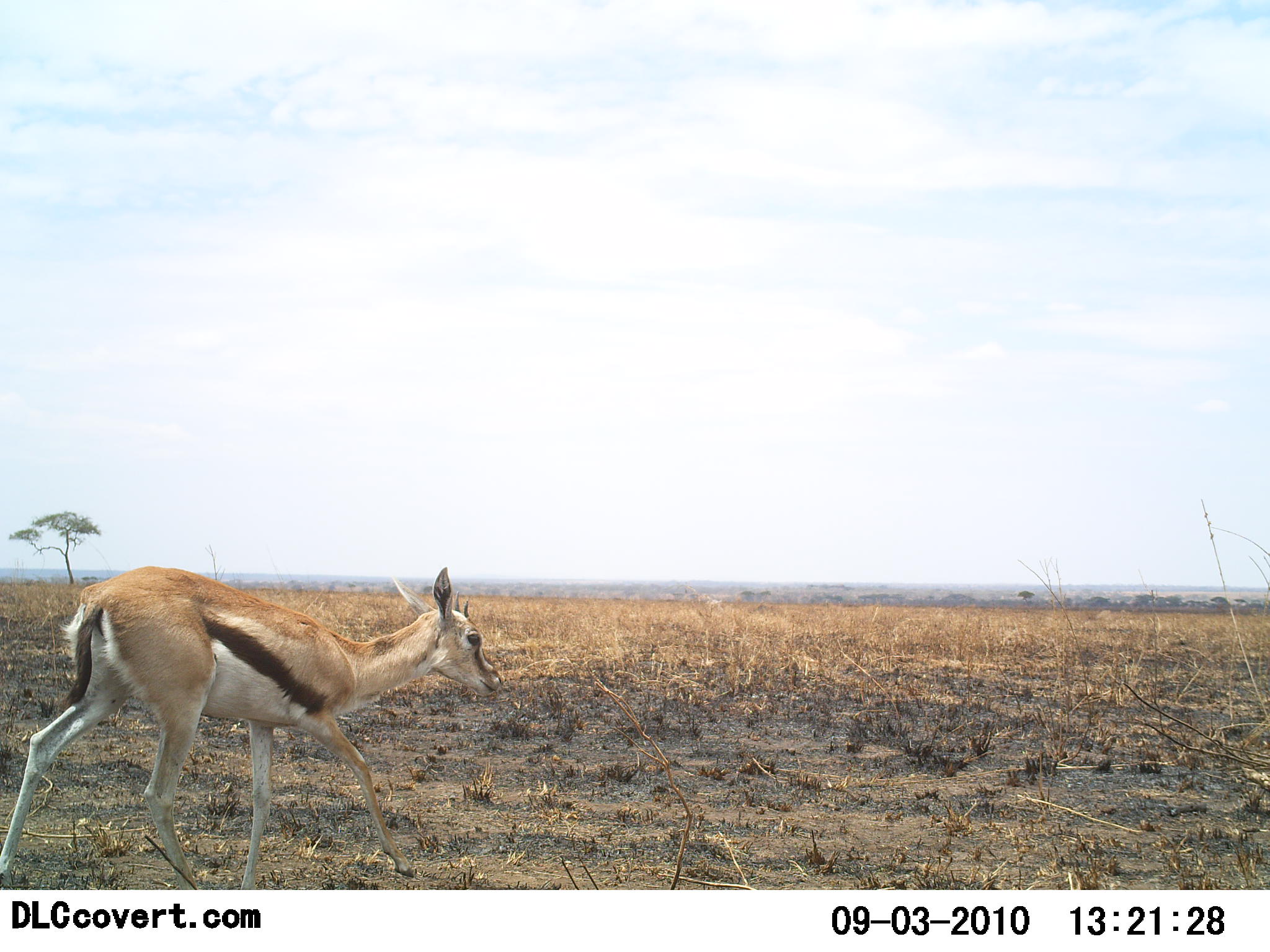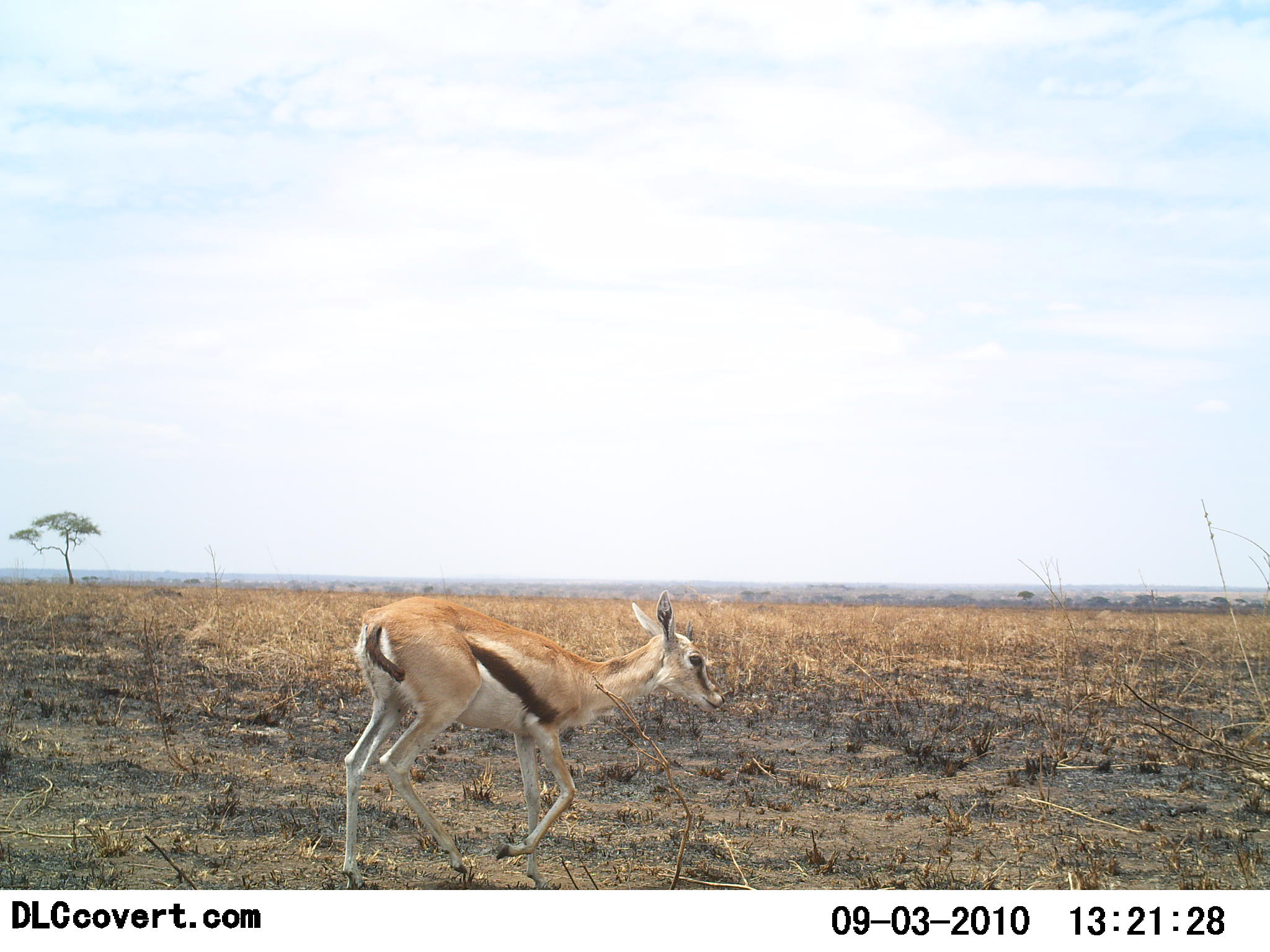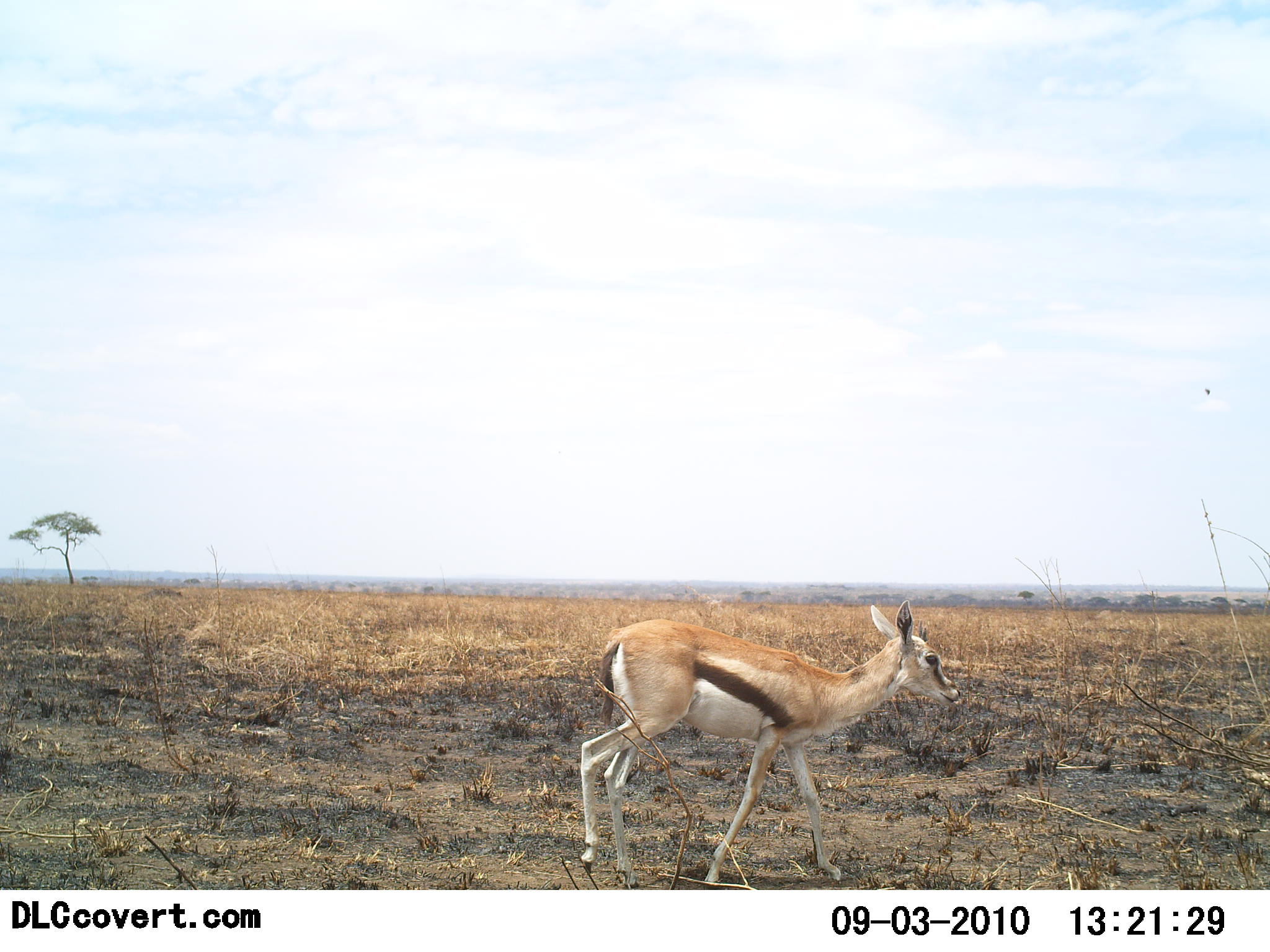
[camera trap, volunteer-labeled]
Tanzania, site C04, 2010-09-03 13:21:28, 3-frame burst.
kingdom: Animalia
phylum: Chordata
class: Mammalia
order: Artiodactyla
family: Bovidae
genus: Eudorcas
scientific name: Eudorcas thomsonii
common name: thomson's gazelle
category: gazellethomsons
Gazellethomsons (thomson's gazelle) (Eudorcas thomsonii), count 1. Behavior (volunteer vote fractions): standing 8%, resting 0%, moving 100%, interacting 0%. Young present (vote fraction): 0%. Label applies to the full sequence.